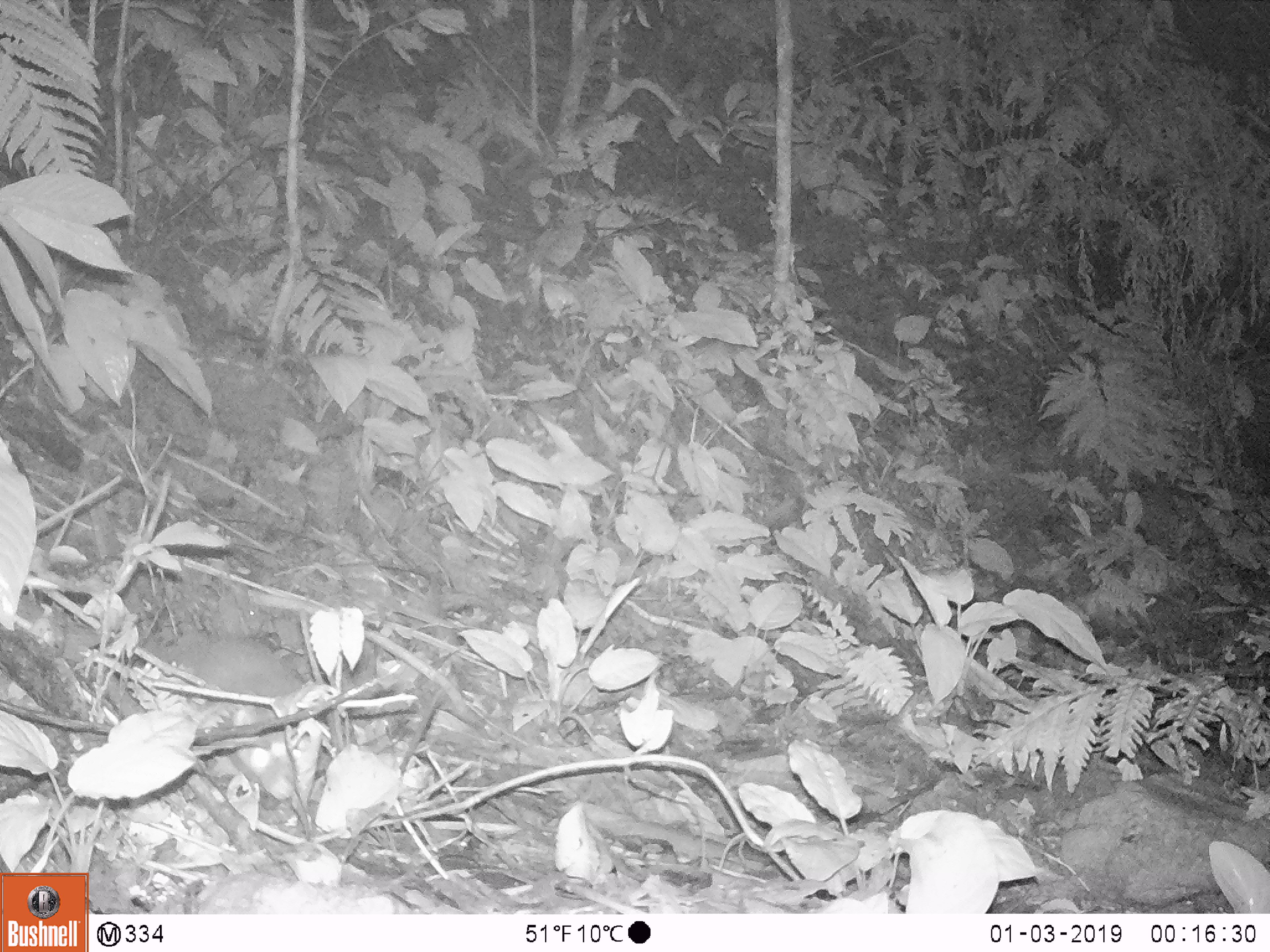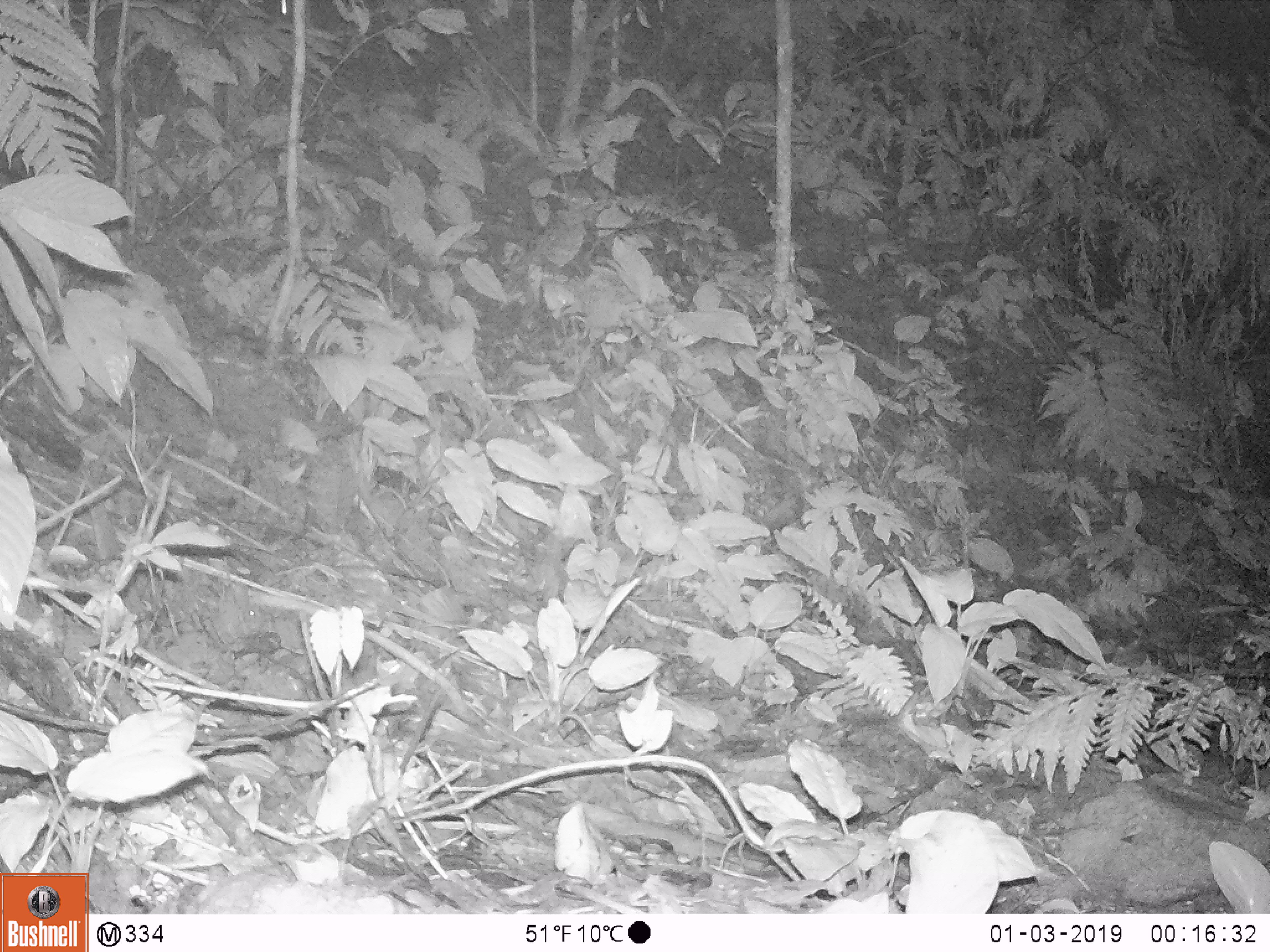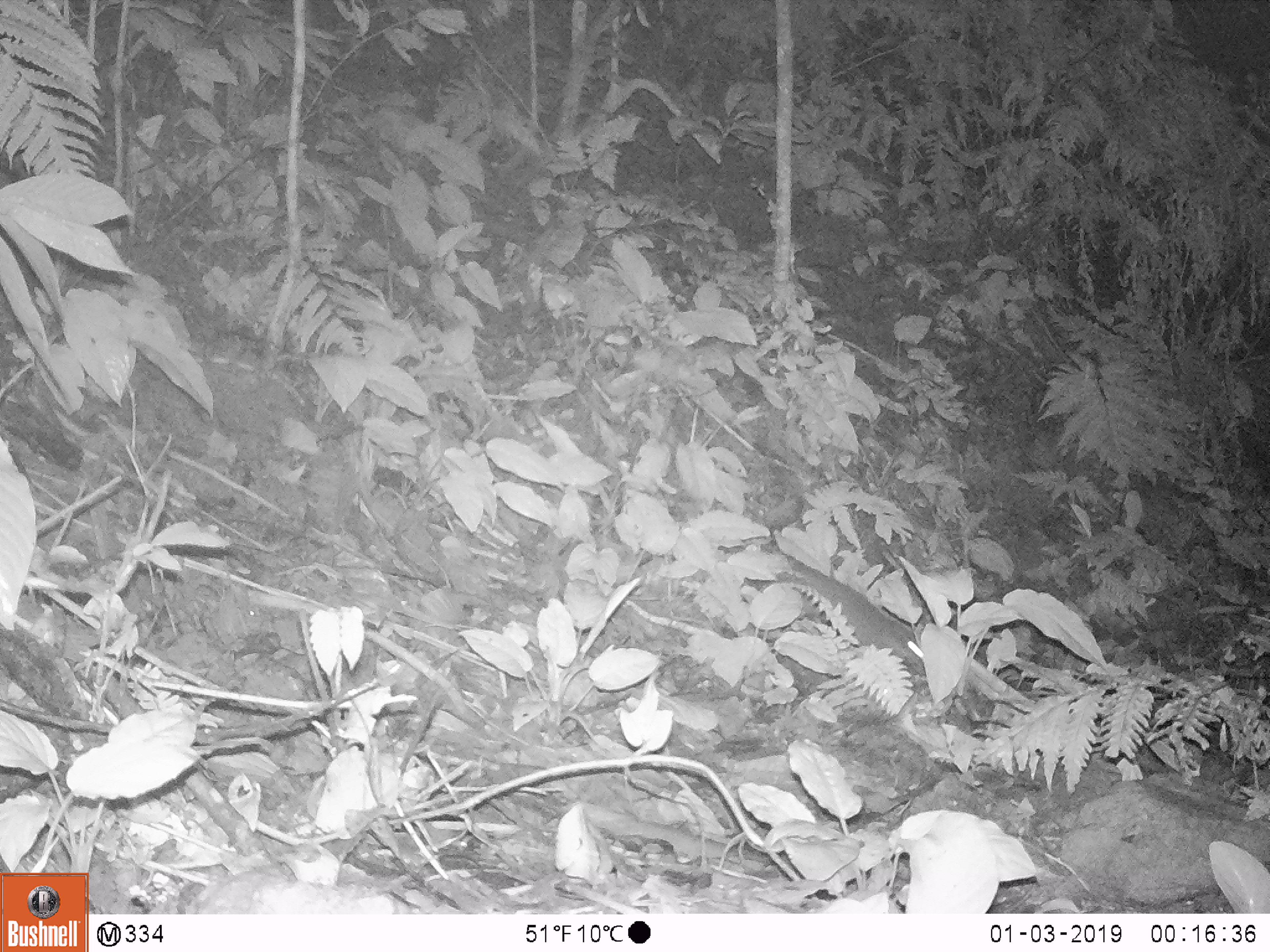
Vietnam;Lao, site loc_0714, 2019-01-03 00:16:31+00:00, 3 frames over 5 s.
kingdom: Animalia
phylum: Chordata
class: Mammalia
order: Carnivora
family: Mustelidae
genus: Melogale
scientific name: Melogale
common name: ferret badger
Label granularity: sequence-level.